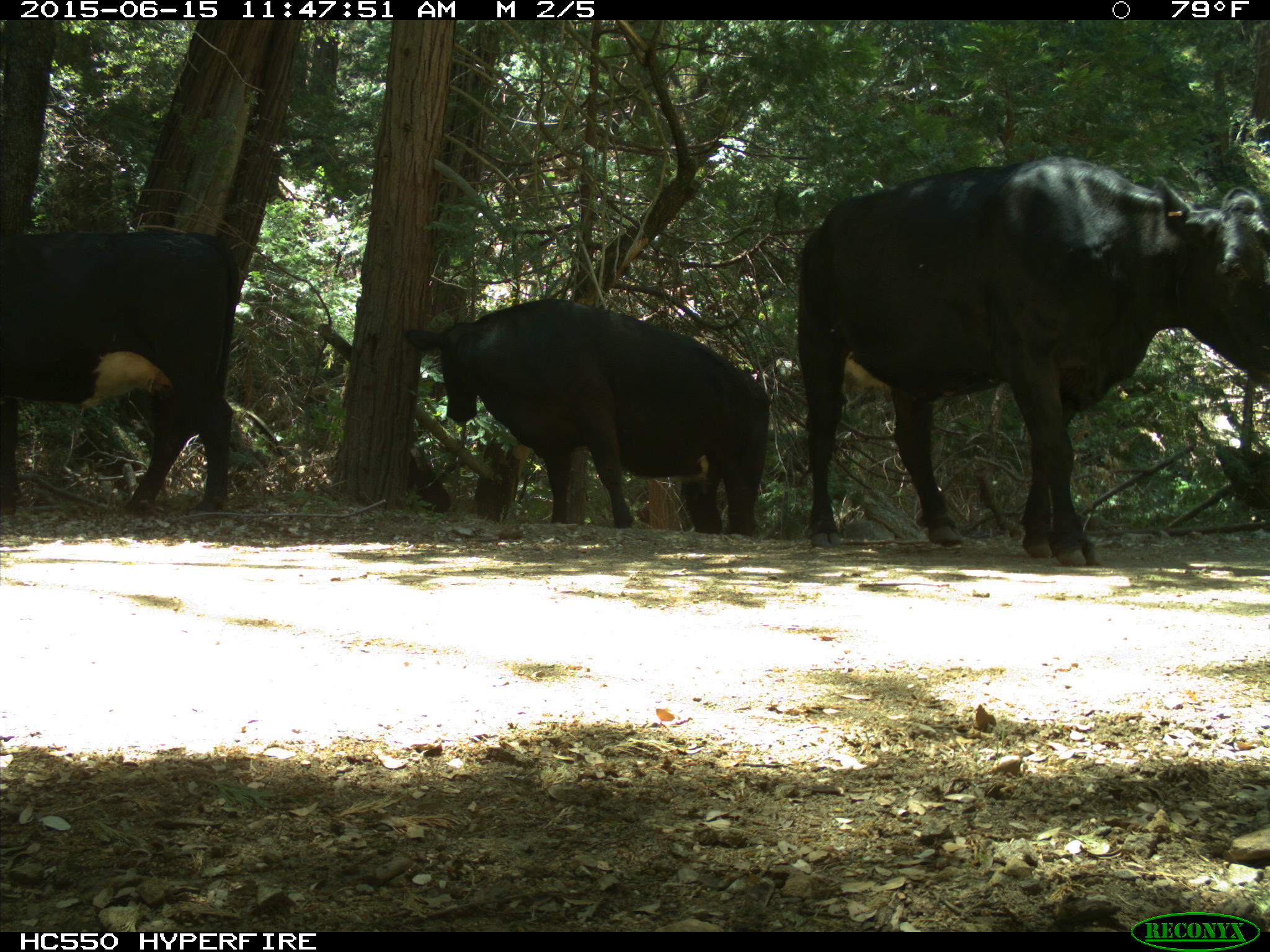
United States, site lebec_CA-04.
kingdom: Animalia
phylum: Chordata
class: Mammalia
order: Artiodactyla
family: Bovidae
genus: Bos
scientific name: Bos taurus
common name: domestic cow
Bos taurus (domestic cow).